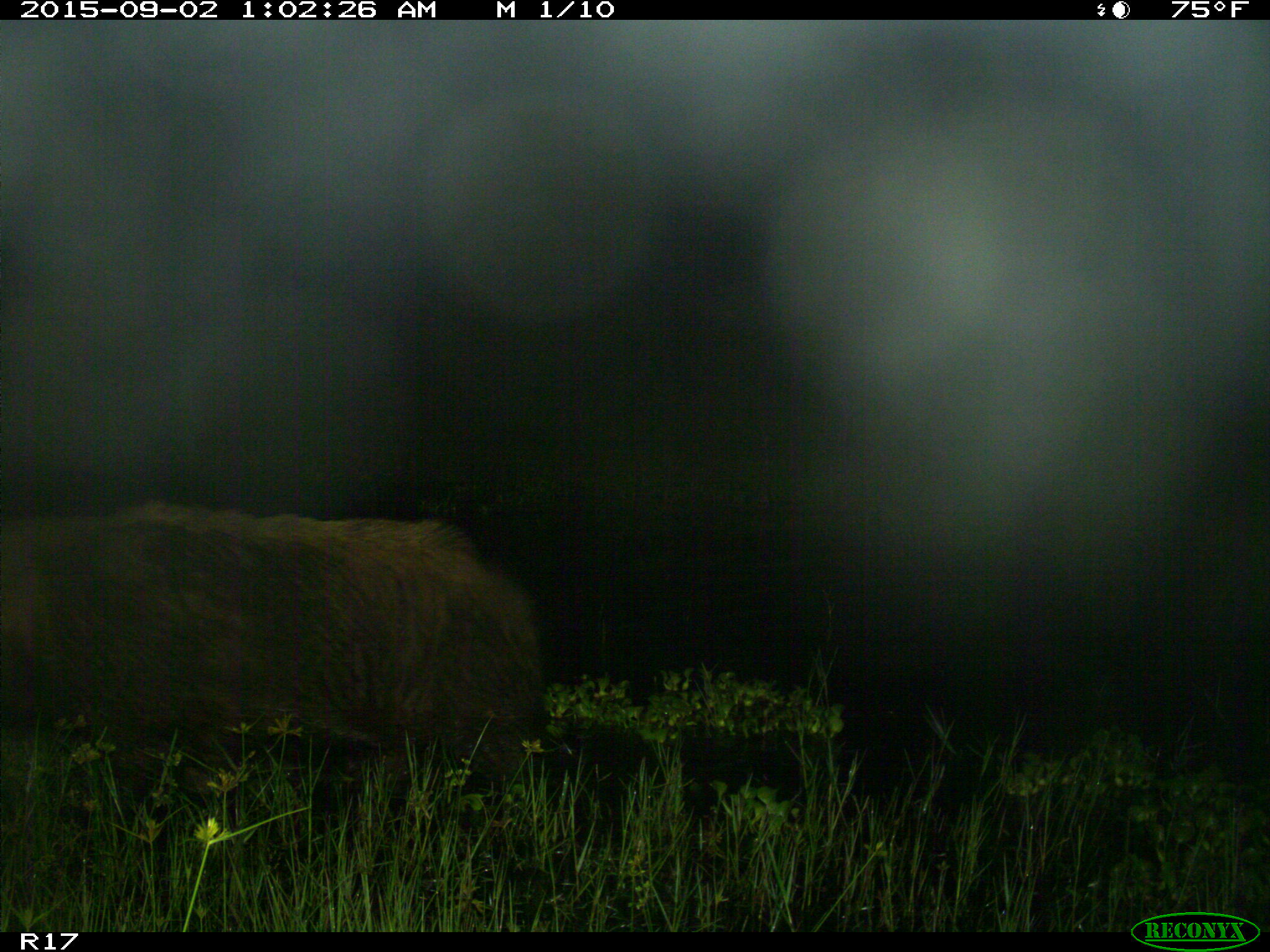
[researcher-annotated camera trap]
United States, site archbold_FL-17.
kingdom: Animalia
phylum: Chordata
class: Mammalia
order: Artiodactyla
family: Suidae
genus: Sus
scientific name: Sus scrofa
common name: wild boar